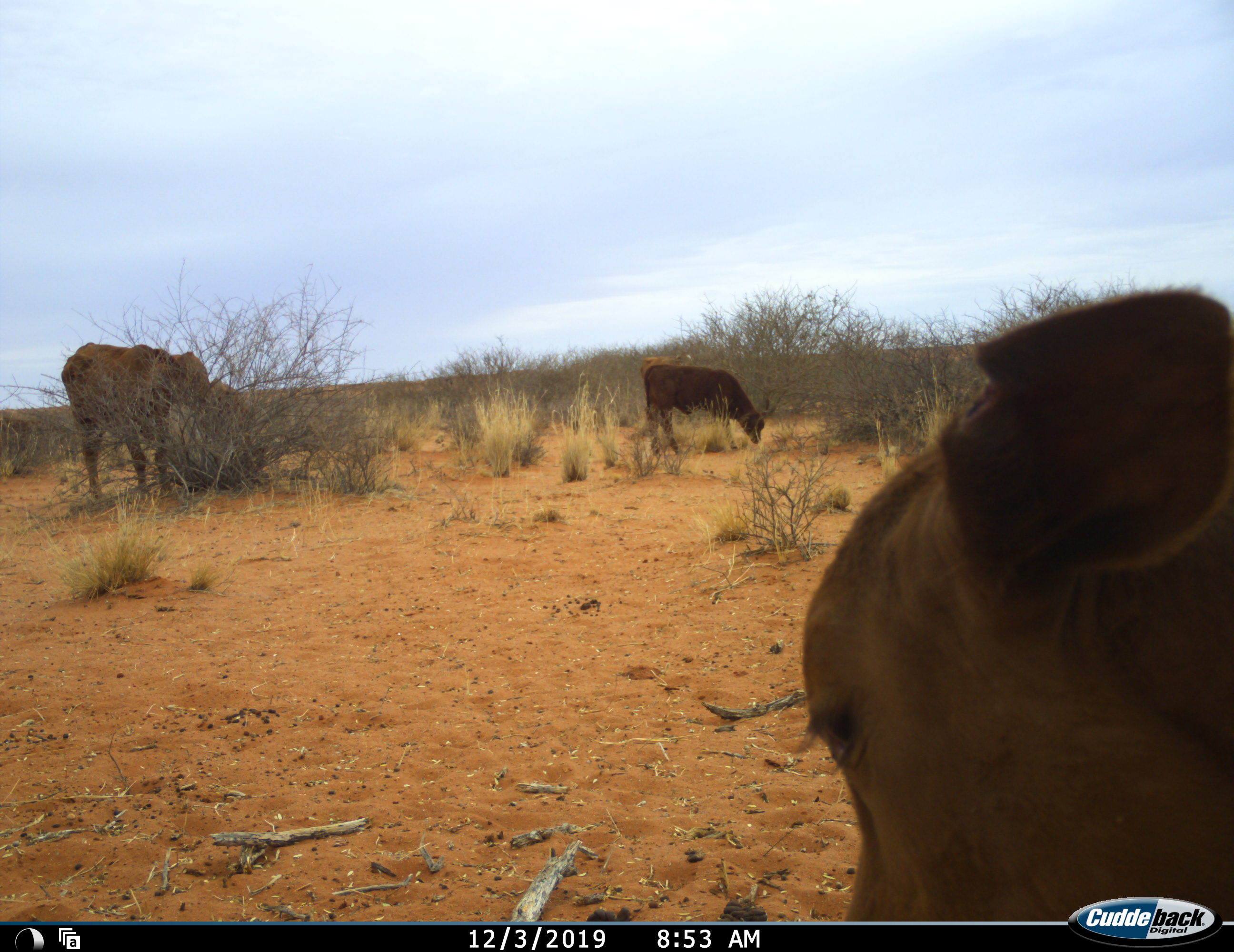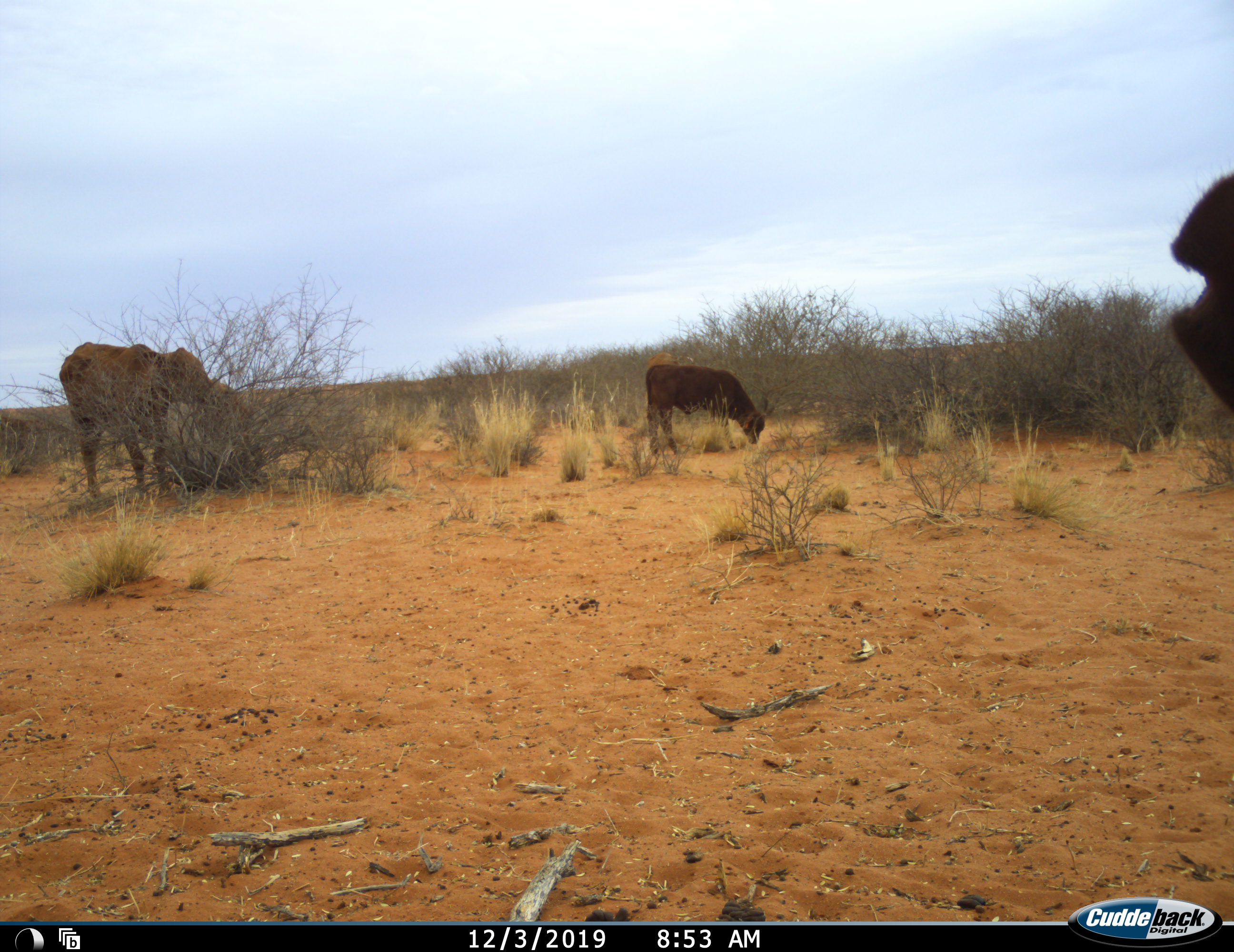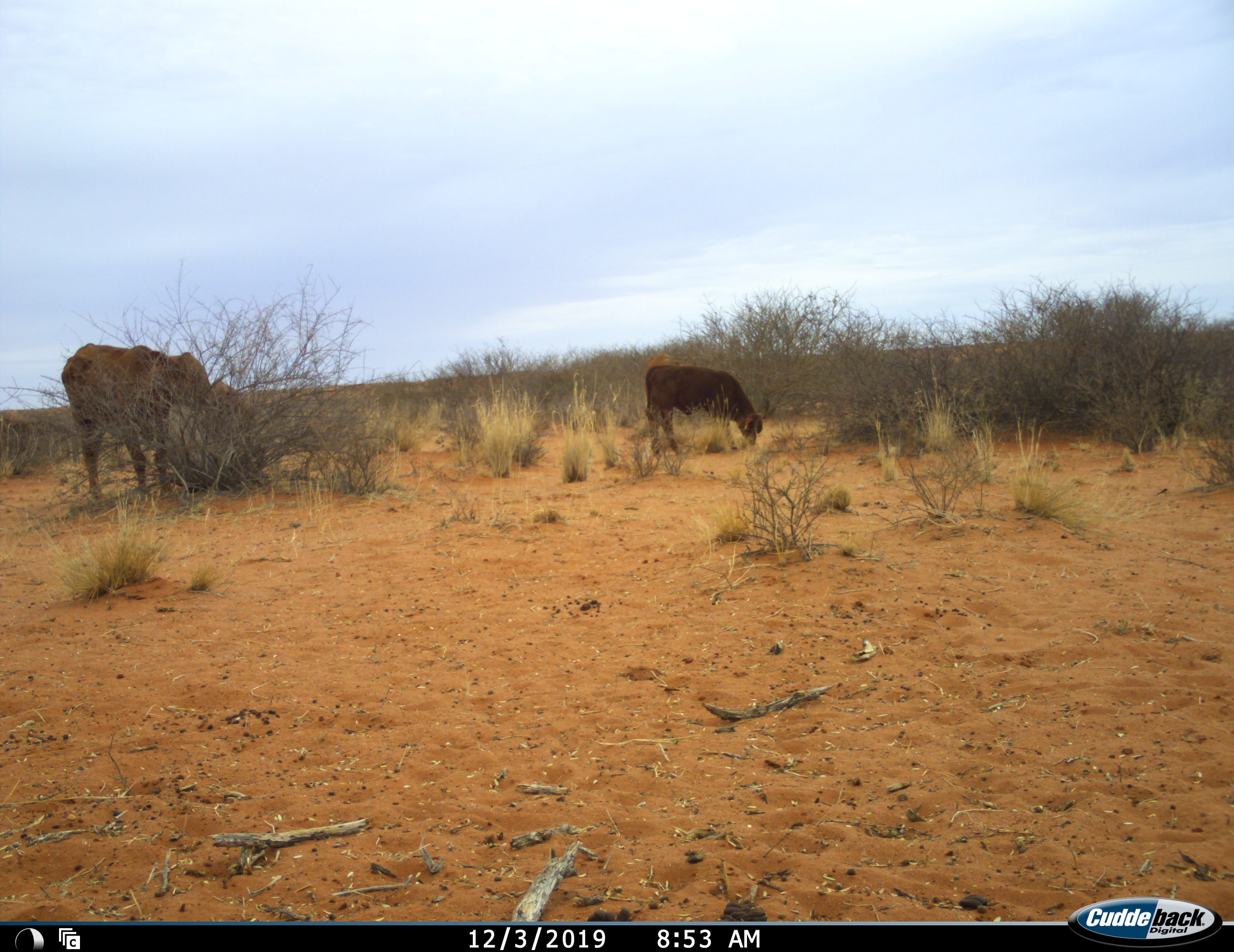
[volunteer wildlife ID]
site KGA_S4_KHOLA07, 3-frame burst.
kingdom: Animalia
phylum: Chordata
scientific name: Vertebrata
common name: domestic animal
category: domesticanimal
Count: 3.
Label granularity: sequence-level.